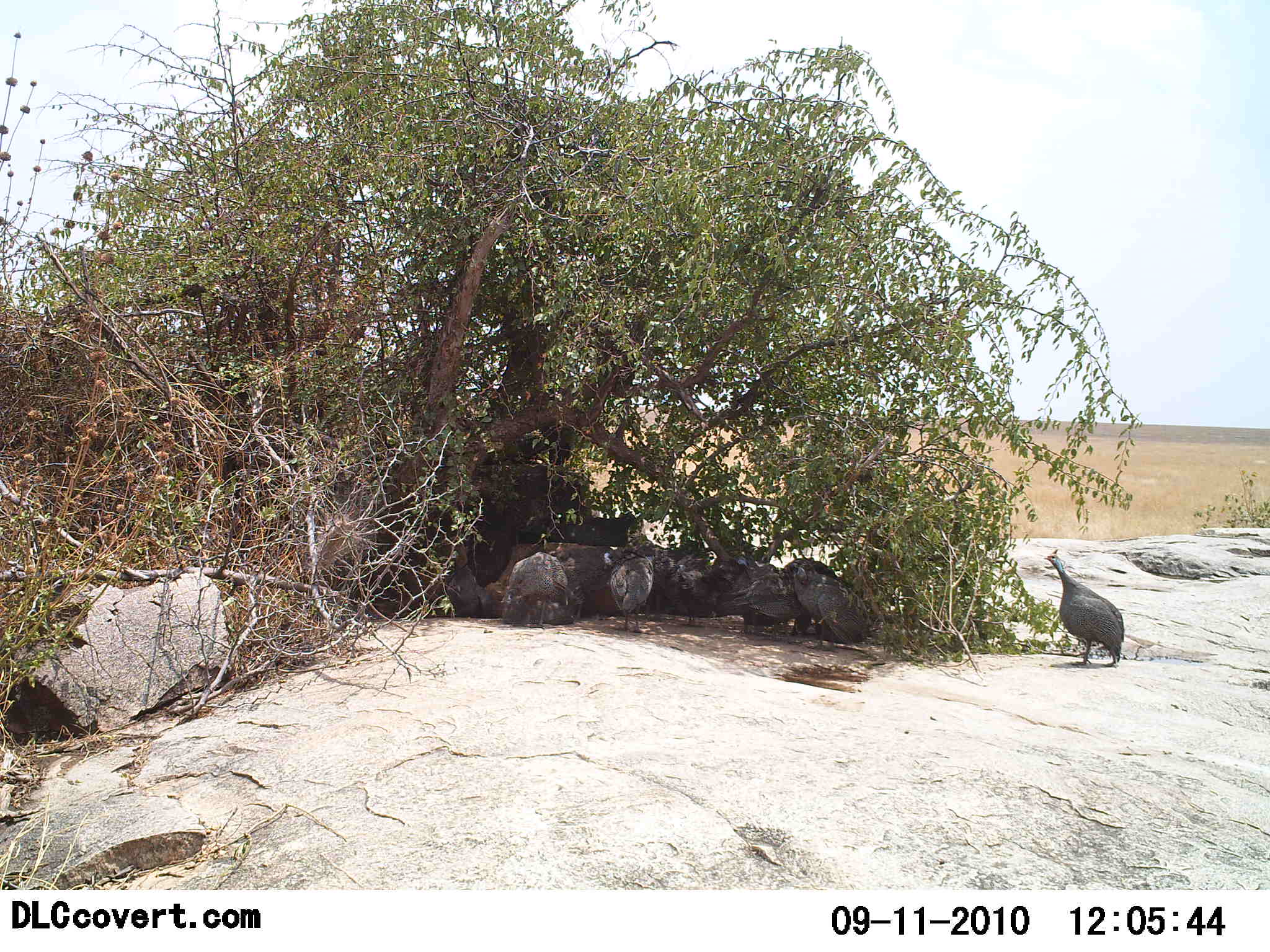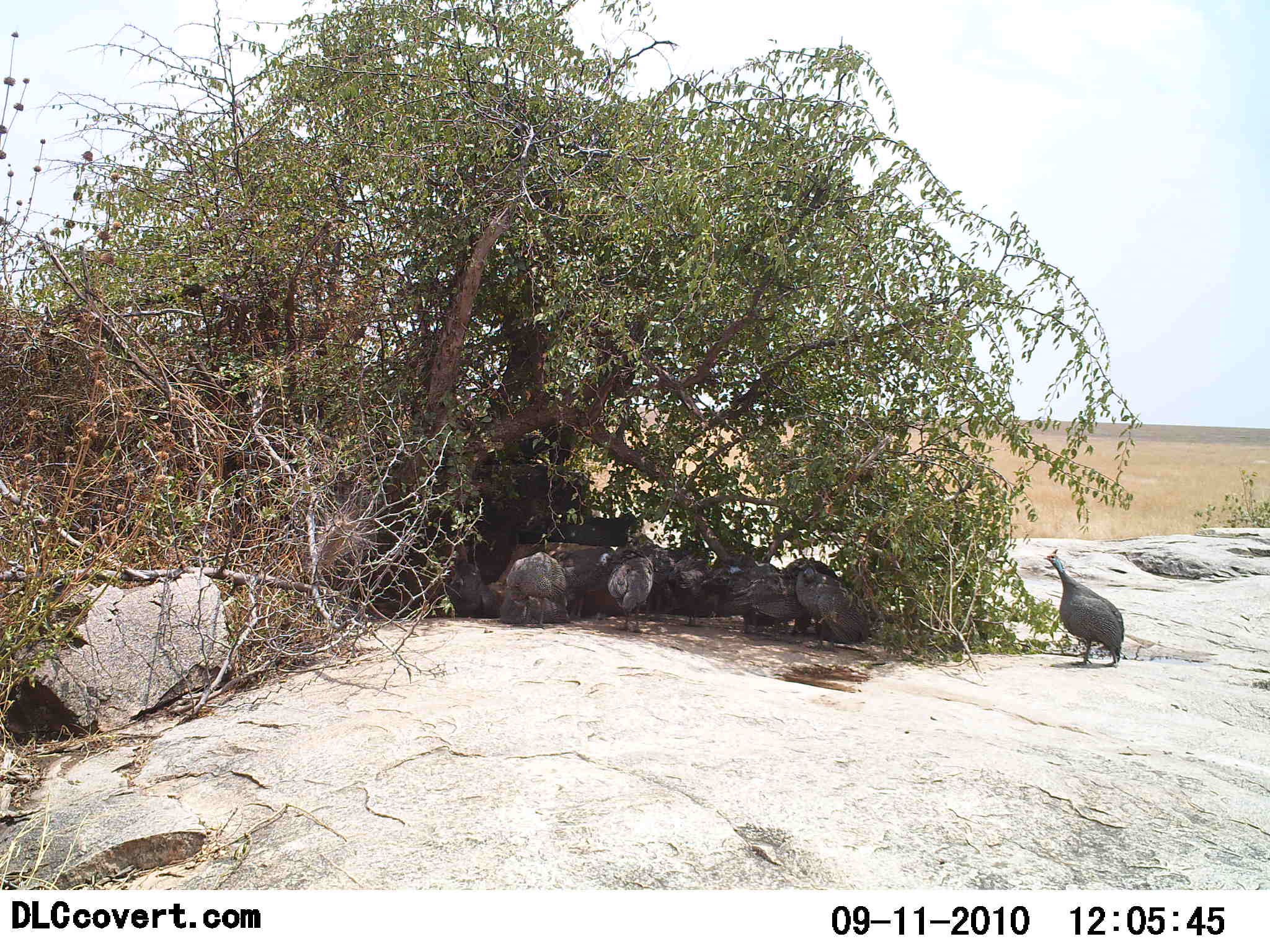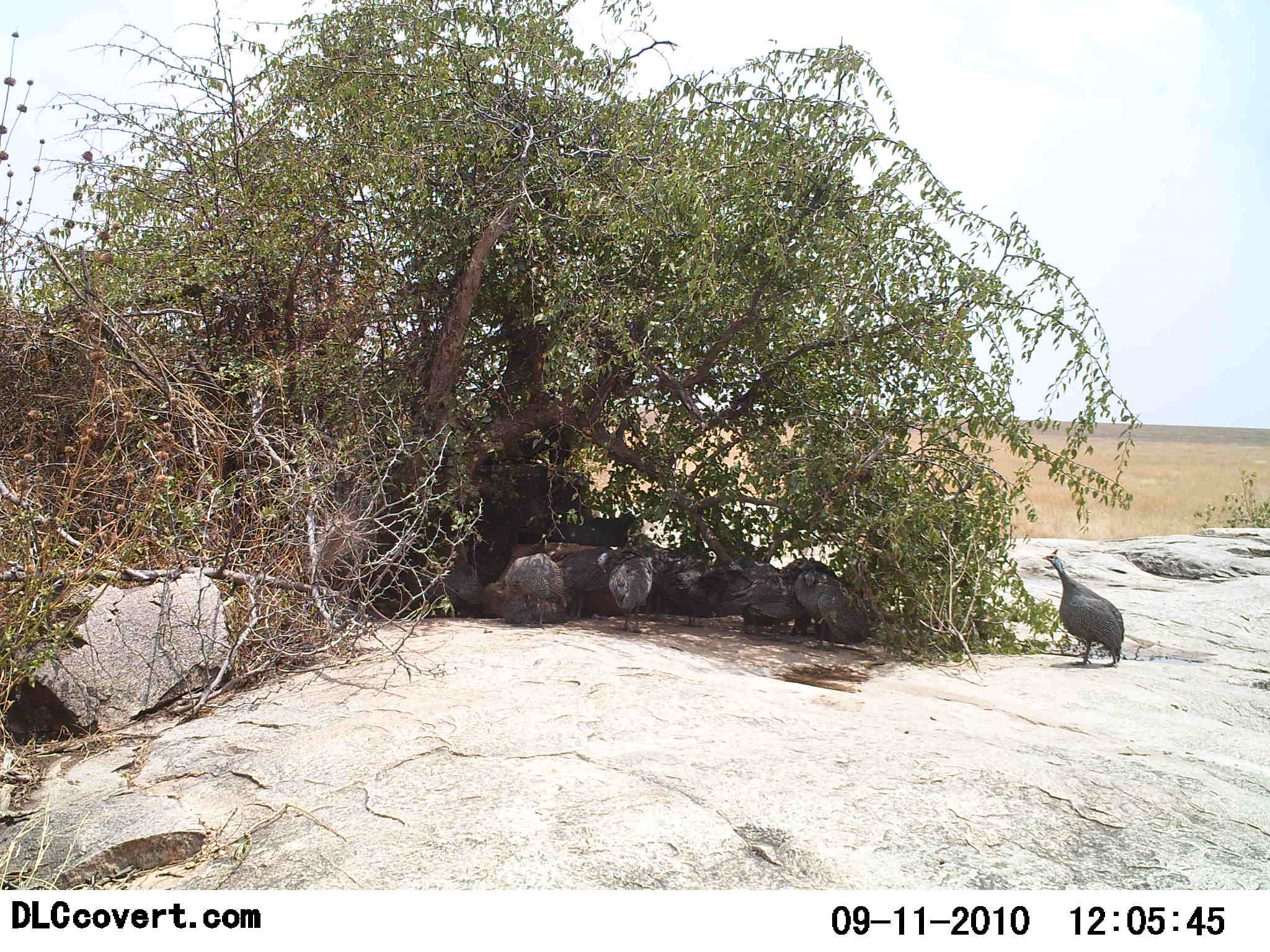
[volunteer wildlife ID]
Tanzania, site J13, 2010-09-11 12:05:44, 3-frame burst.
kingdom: Animalia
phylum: Chordata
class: Aves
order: Galliformes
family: Numididae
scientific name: Numididae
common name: guinea fowl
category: guineafowl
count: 10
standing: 69%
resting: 62%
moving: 6%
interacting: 19%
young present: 0%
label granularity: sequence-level